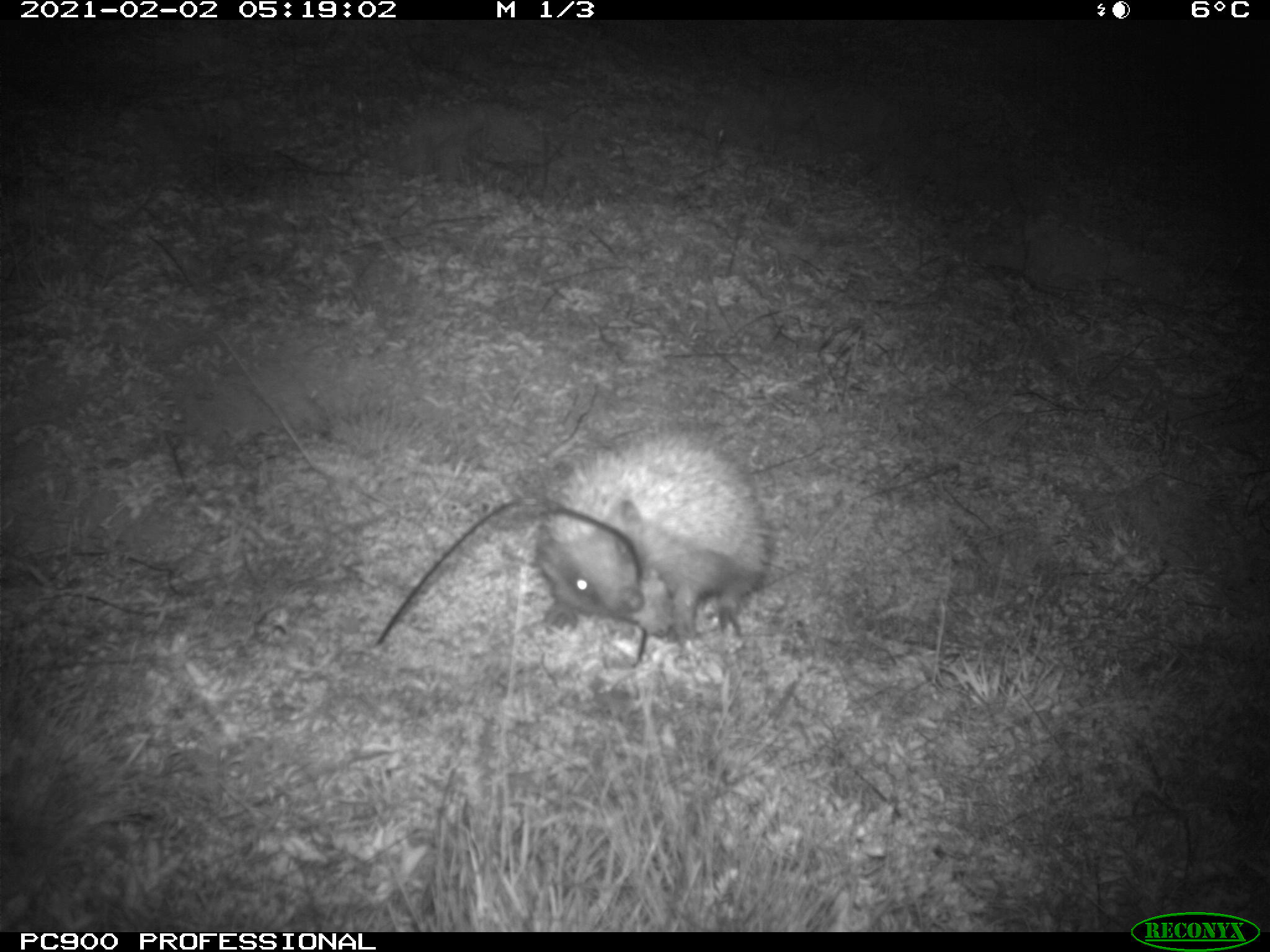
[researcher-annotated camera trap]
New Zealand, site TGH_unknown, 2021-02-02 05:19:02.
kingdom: Animalia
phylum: Chordata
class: Mammalia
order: Eulipotyphla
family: Erinaceidae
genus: Erinaceus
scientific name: Erinaceus europaeus europaeus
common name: european hedgehog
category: hedgehog